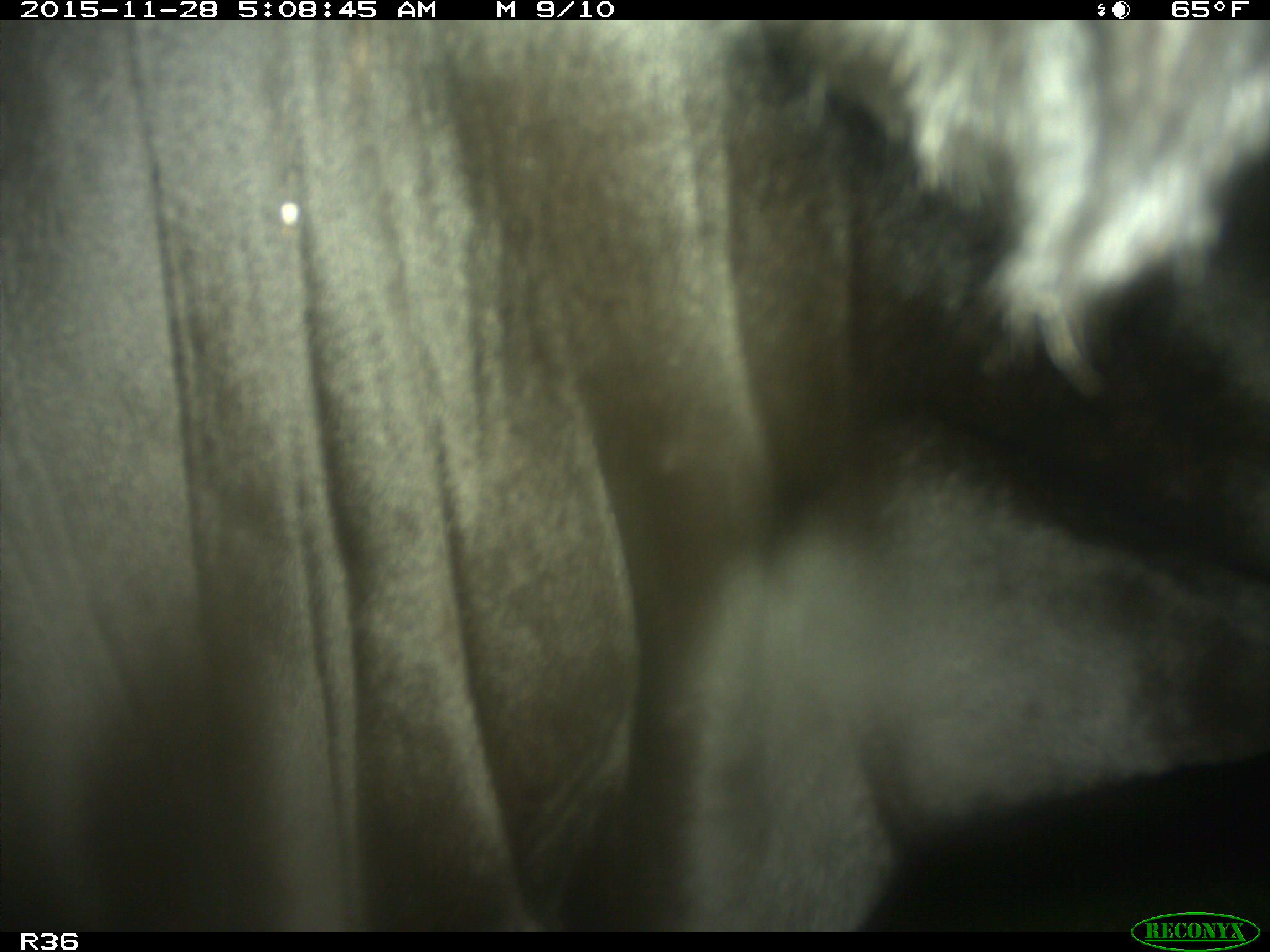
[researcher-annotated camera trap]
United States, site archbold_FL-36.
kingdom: Animalia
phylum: Chordata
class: Mammalia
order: Artiodactyla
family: Bovidae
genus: Bos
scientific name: Bos taurus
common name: domestic cow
Bos taurus (domestic cow).